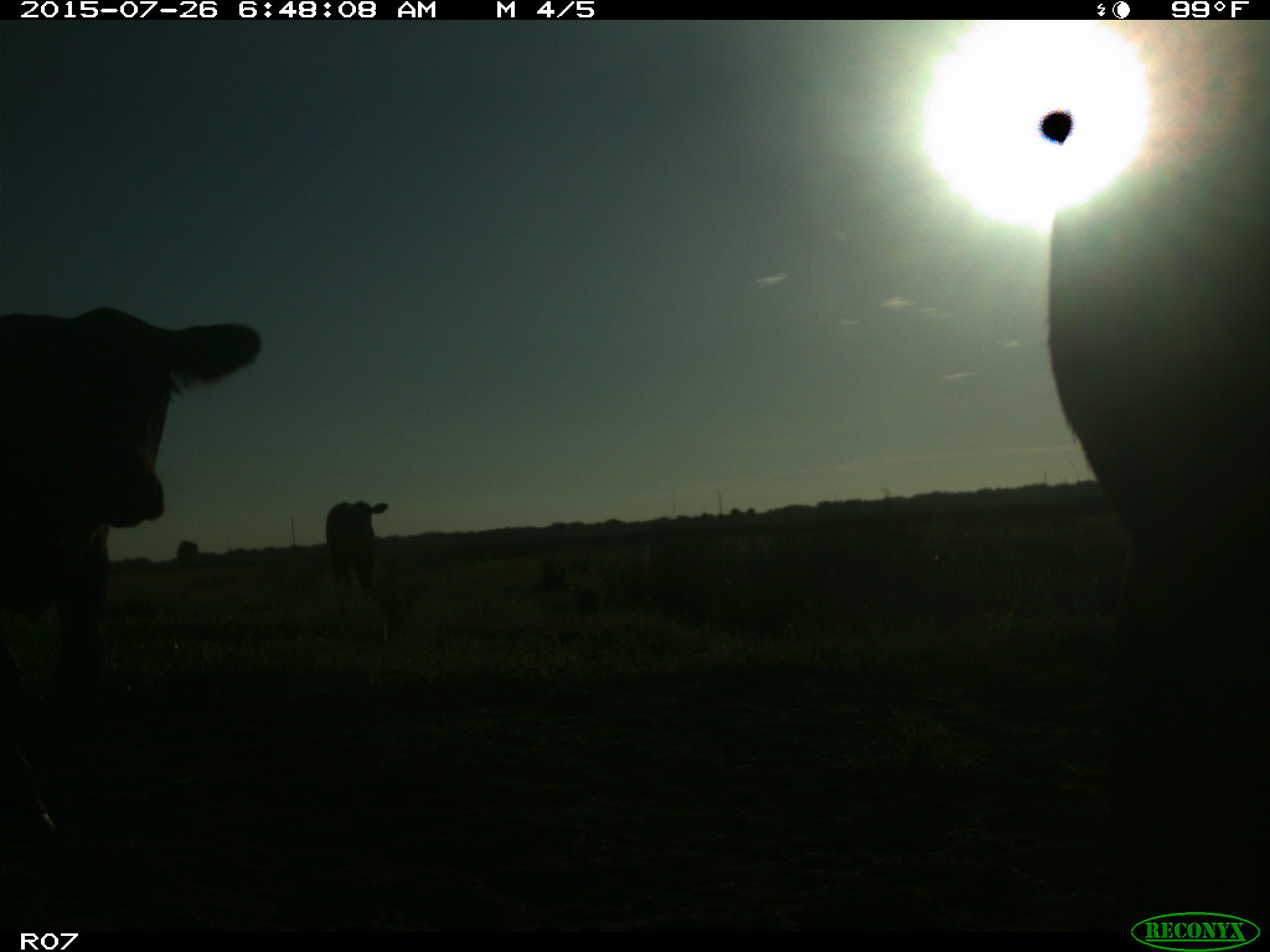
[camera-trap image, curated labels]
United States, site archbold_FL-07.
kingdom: Animalia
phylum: Chordata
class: Mammalia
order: Artiodactyla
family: Bovidae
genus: Bos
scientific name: Bos taurus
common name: domestic cow